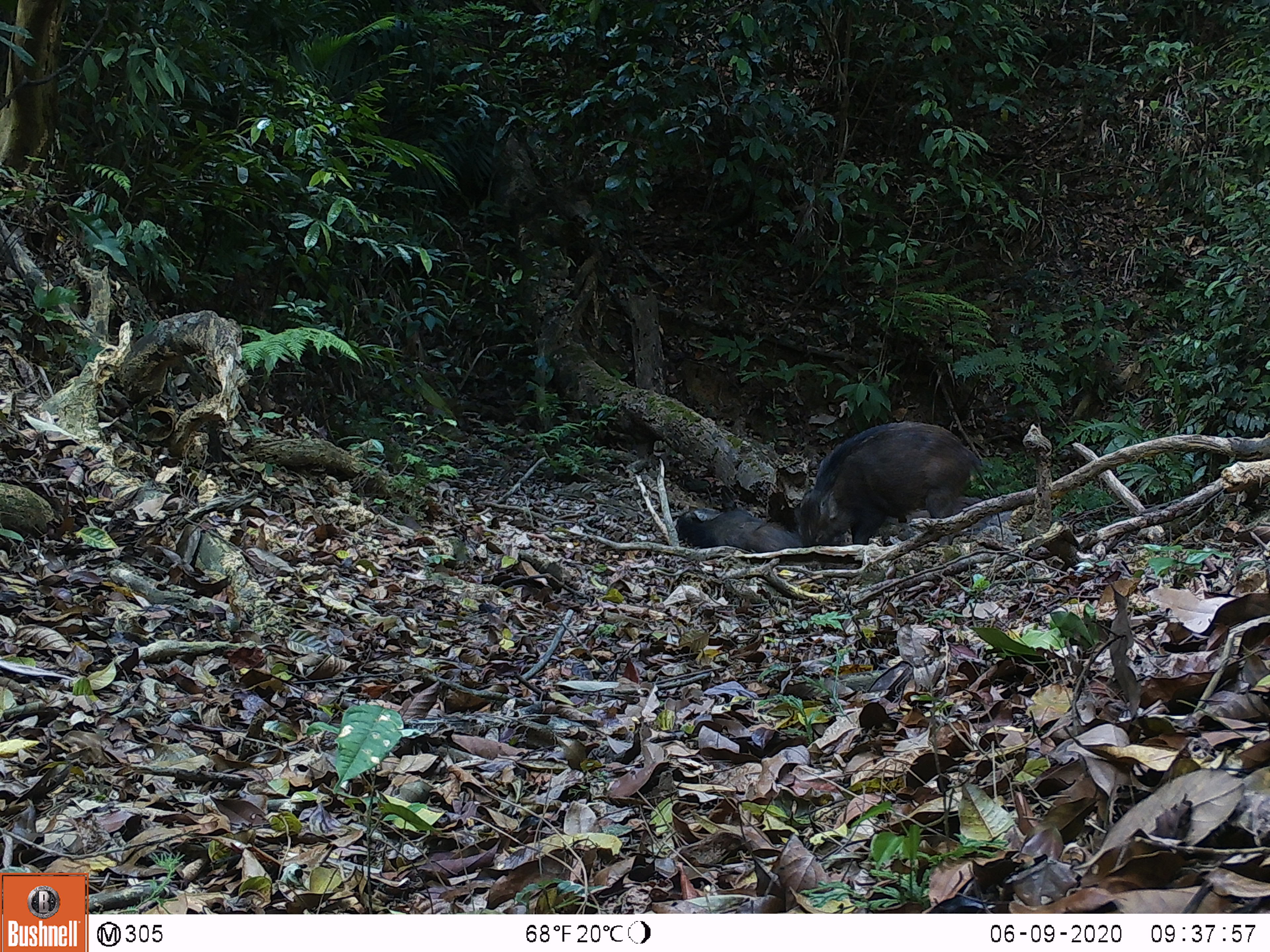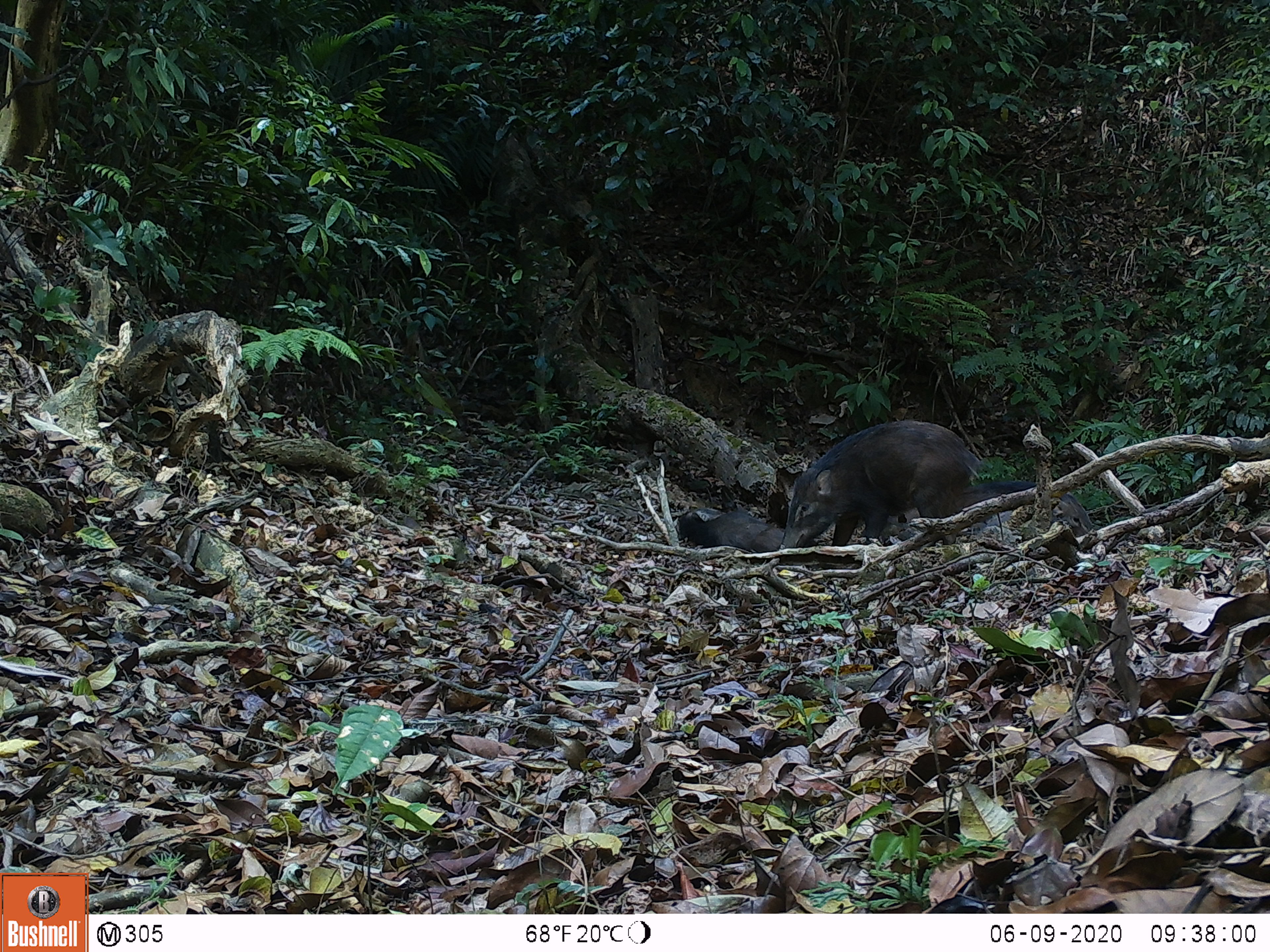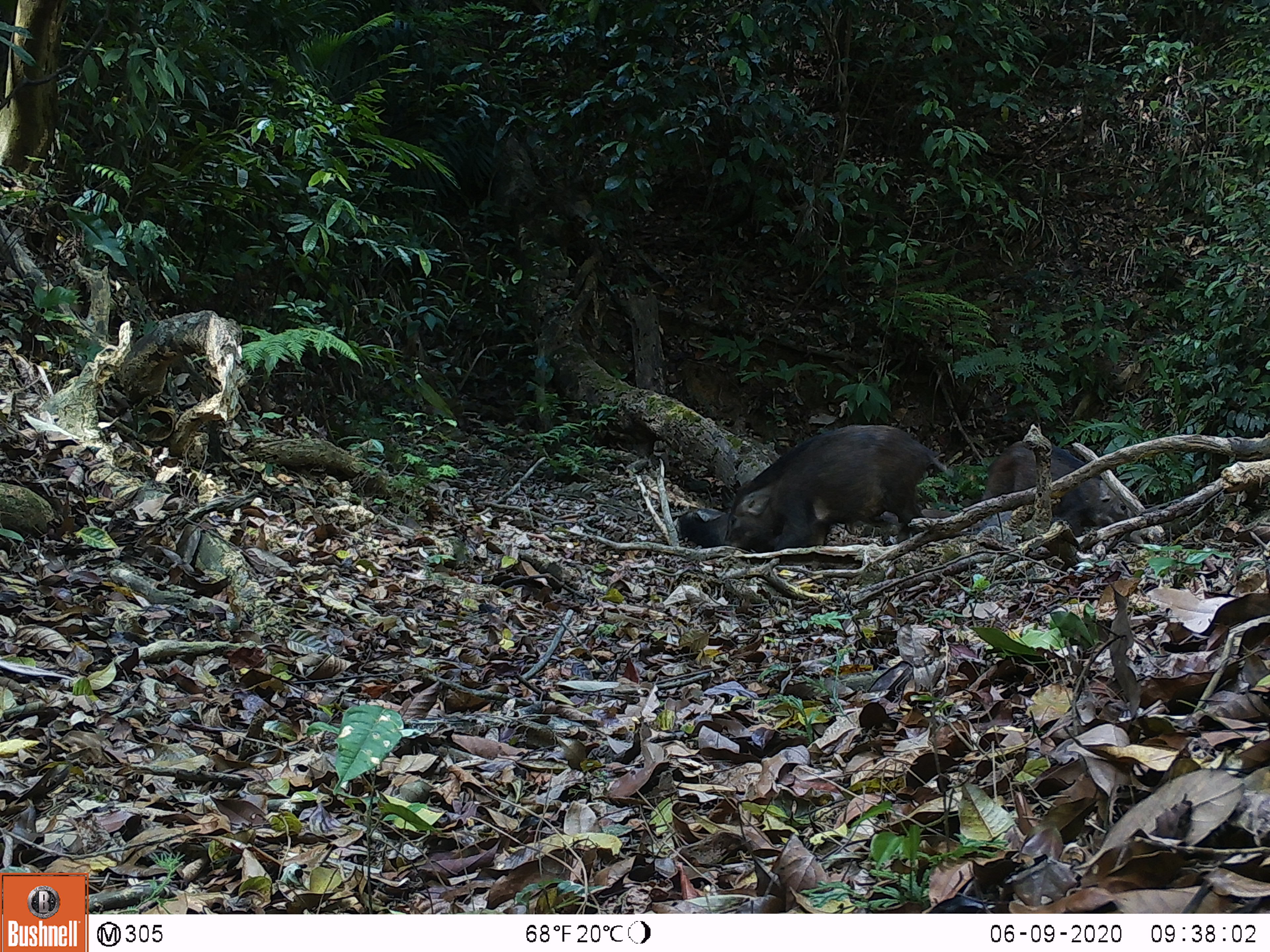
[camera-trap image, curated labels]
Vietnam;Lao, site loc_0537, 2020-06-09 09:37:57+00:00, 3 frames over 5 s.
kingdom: Animalia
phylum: Chordata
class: Mammalia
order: Artiodactyla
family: Suidae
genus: Sus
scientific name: Sus scrofa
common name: eurasian wild pig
Eurasian wild pig (Sus scrofa). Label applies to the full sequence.